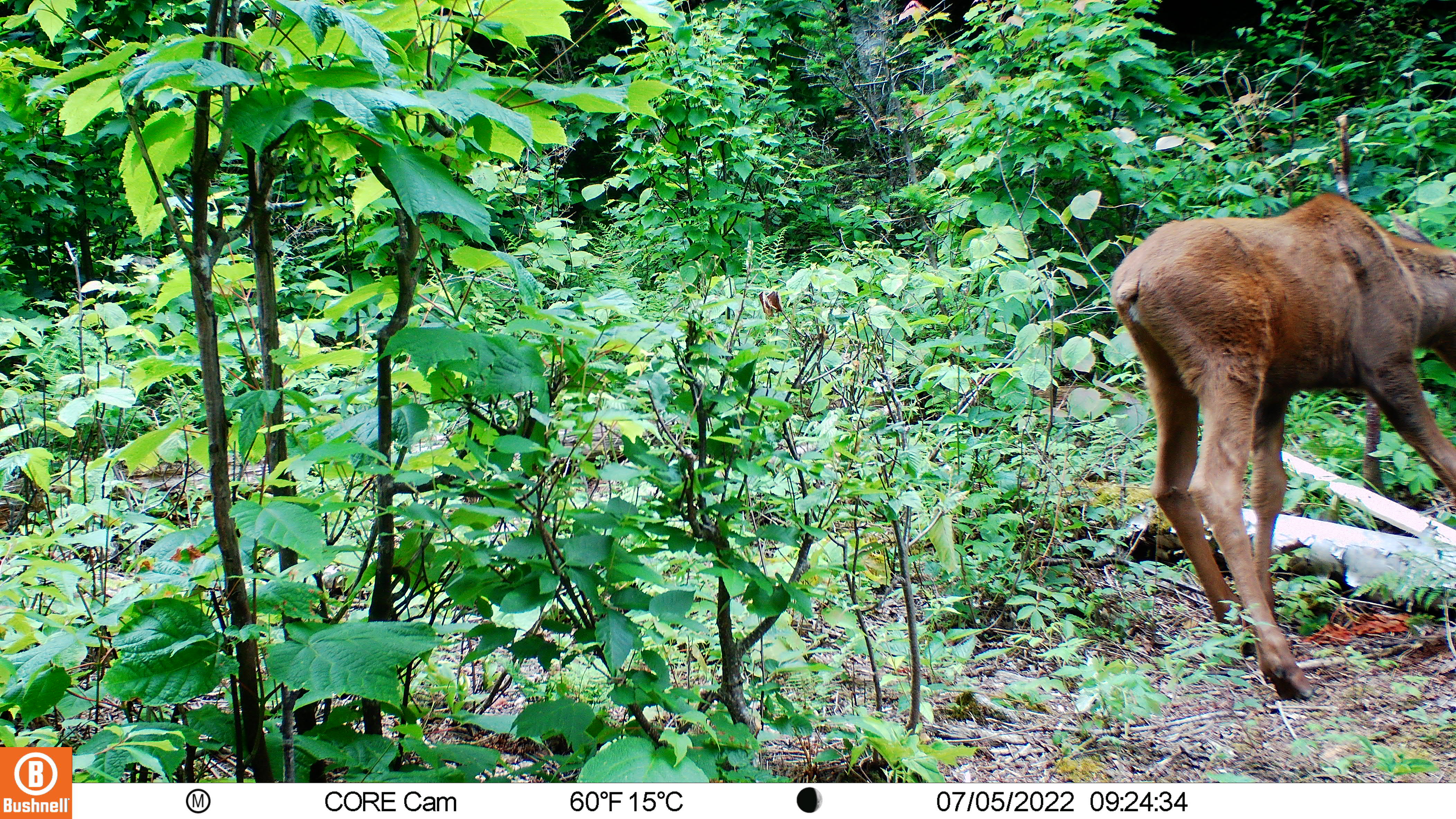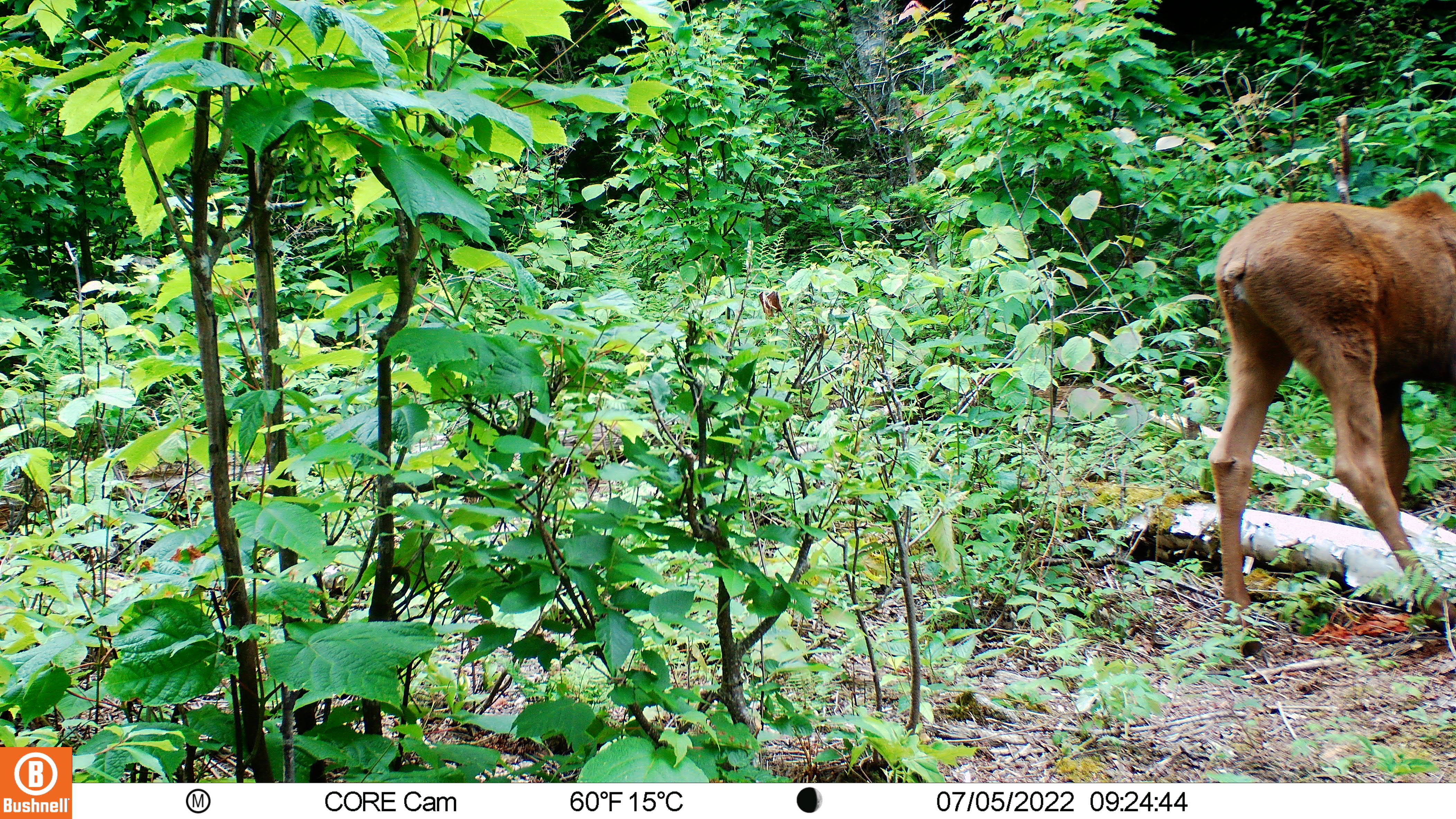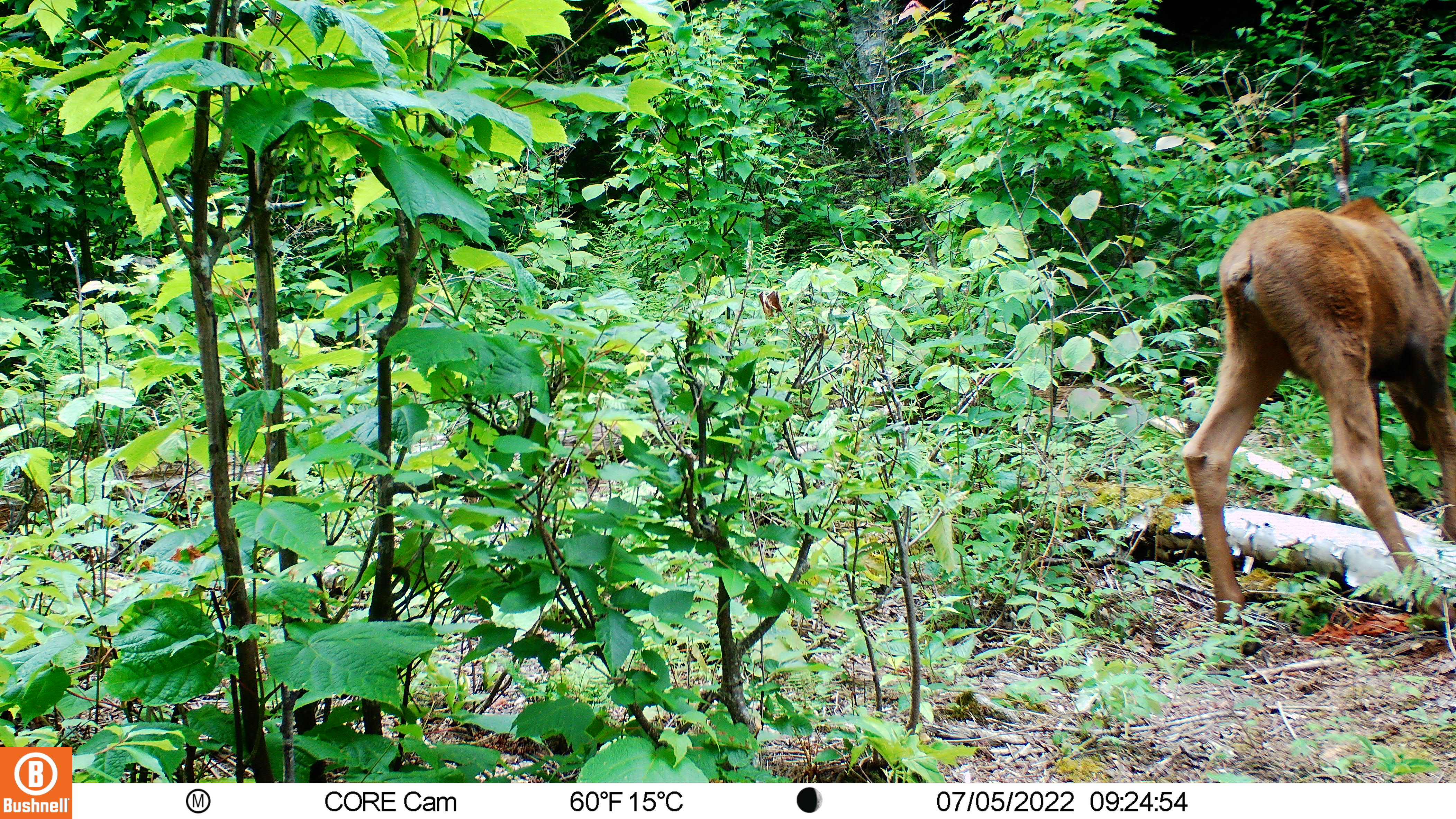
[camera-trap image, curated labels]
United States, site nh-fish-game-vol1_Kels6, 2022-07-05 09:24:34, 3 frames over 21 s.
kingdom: Animalia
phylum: Chordata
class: Mammalia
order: Artiodactyla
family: Cervidae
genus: Alces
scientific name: Alces alces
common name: moose